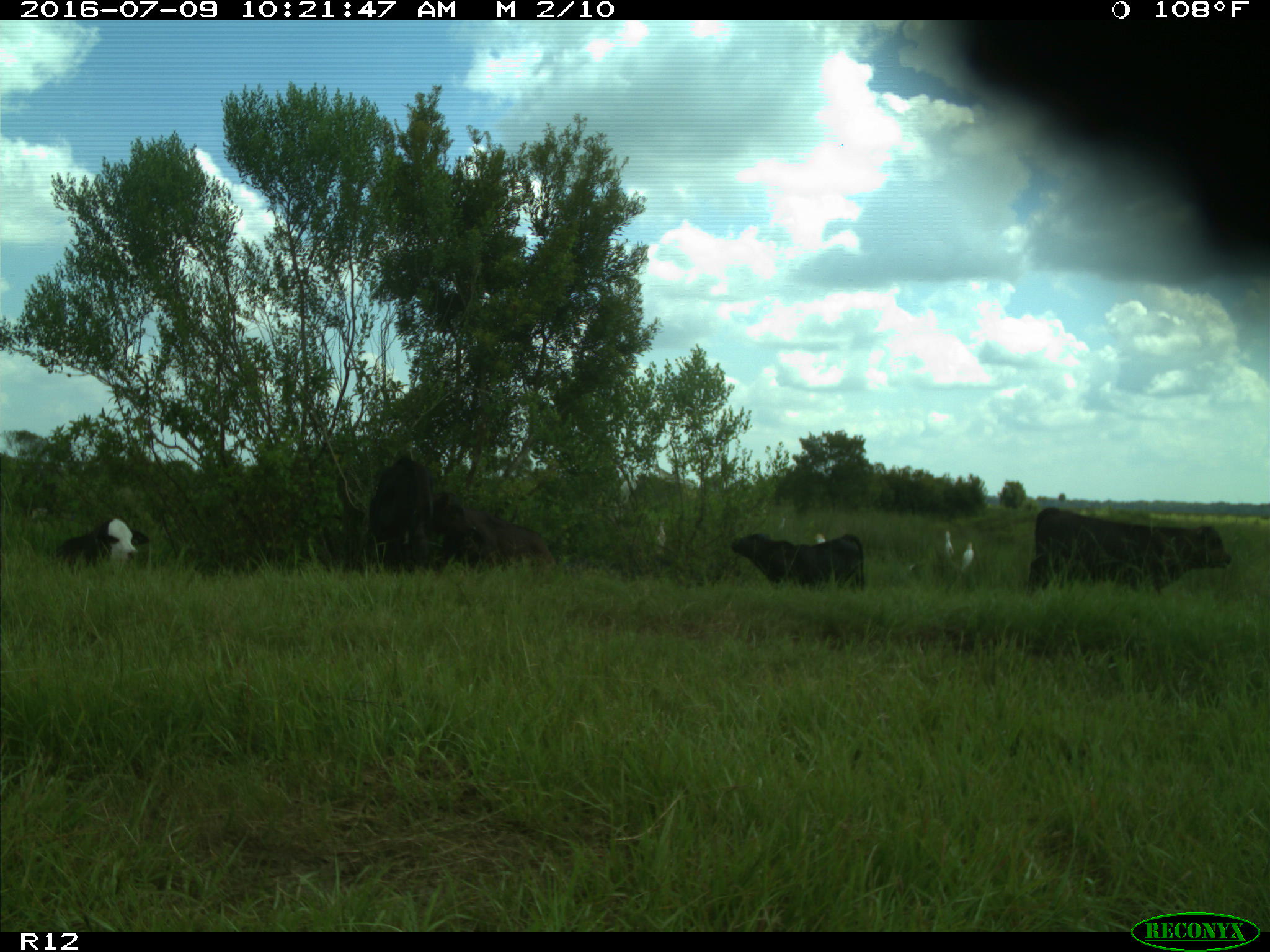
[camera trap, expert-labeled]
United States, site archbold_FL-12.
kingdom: Animalia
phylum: Chordata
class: Mammalia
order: Artiodactyla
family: Bovidae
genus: Bos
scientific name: Bos taurus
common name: domestic cow